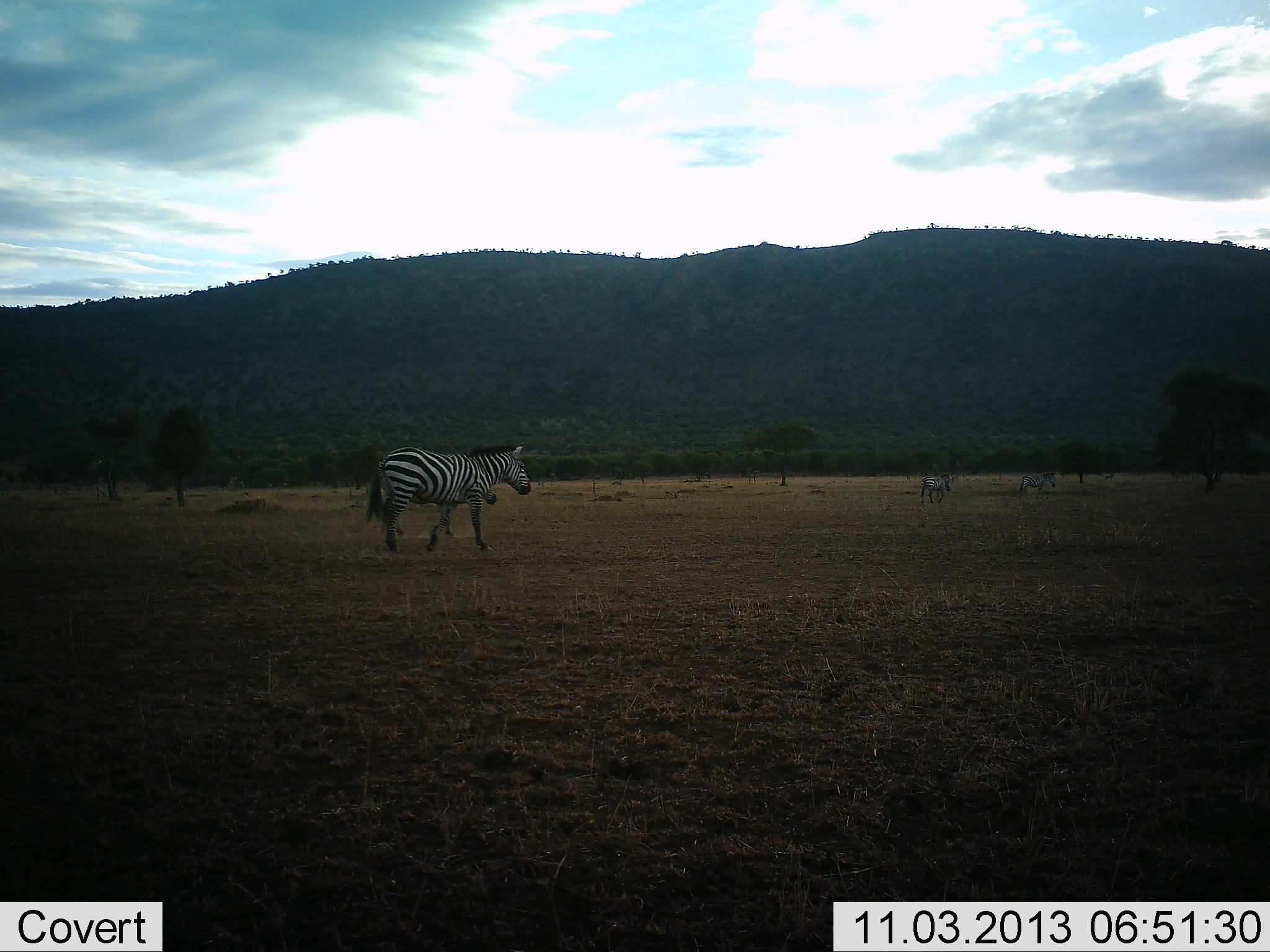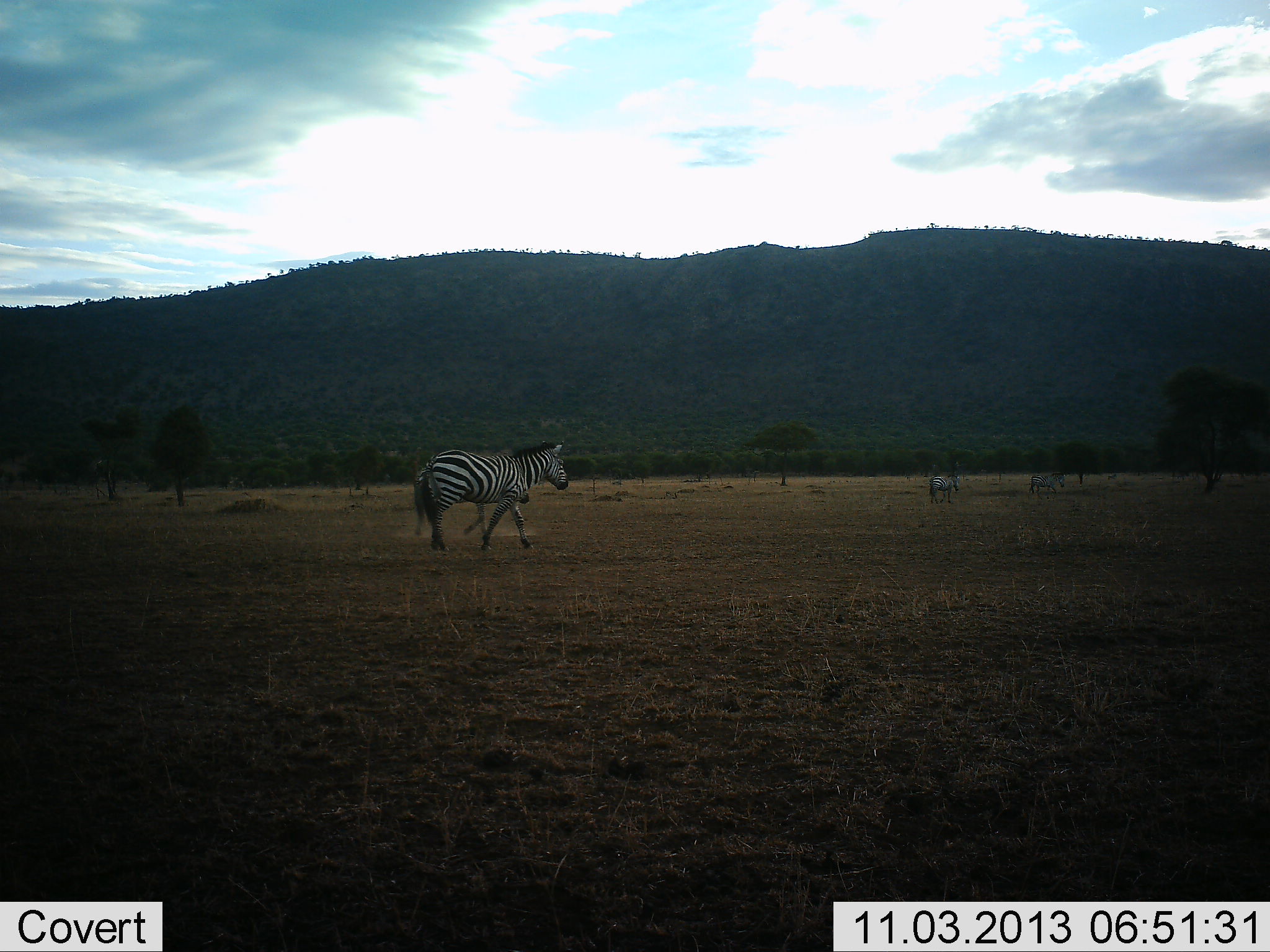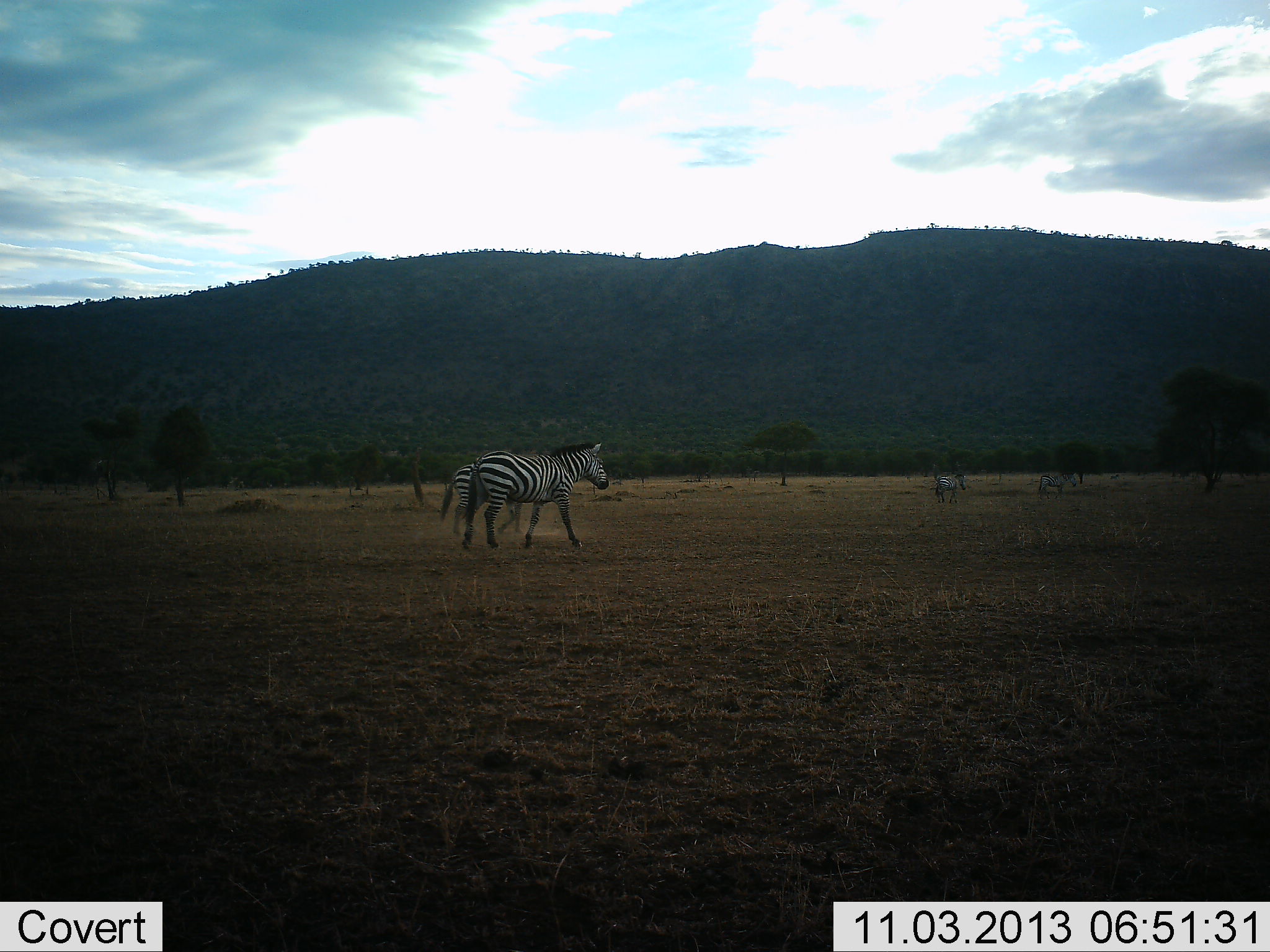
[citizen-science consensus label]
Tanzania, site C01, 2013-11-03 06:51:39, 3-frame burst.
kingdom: Animalia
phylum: Chordata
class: Mammalia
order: Perissodactyla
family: Equidae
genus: Equus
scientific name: Equus quagga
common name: plains zebra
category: zebra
Zebra (plains zebra) (Equus quagga), count 3. Behavior (volunteer vote fractions): standing 0%, resting 0%, moving 100%, interacting 0%. Young present (vote fraction): 0%. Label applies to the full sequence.